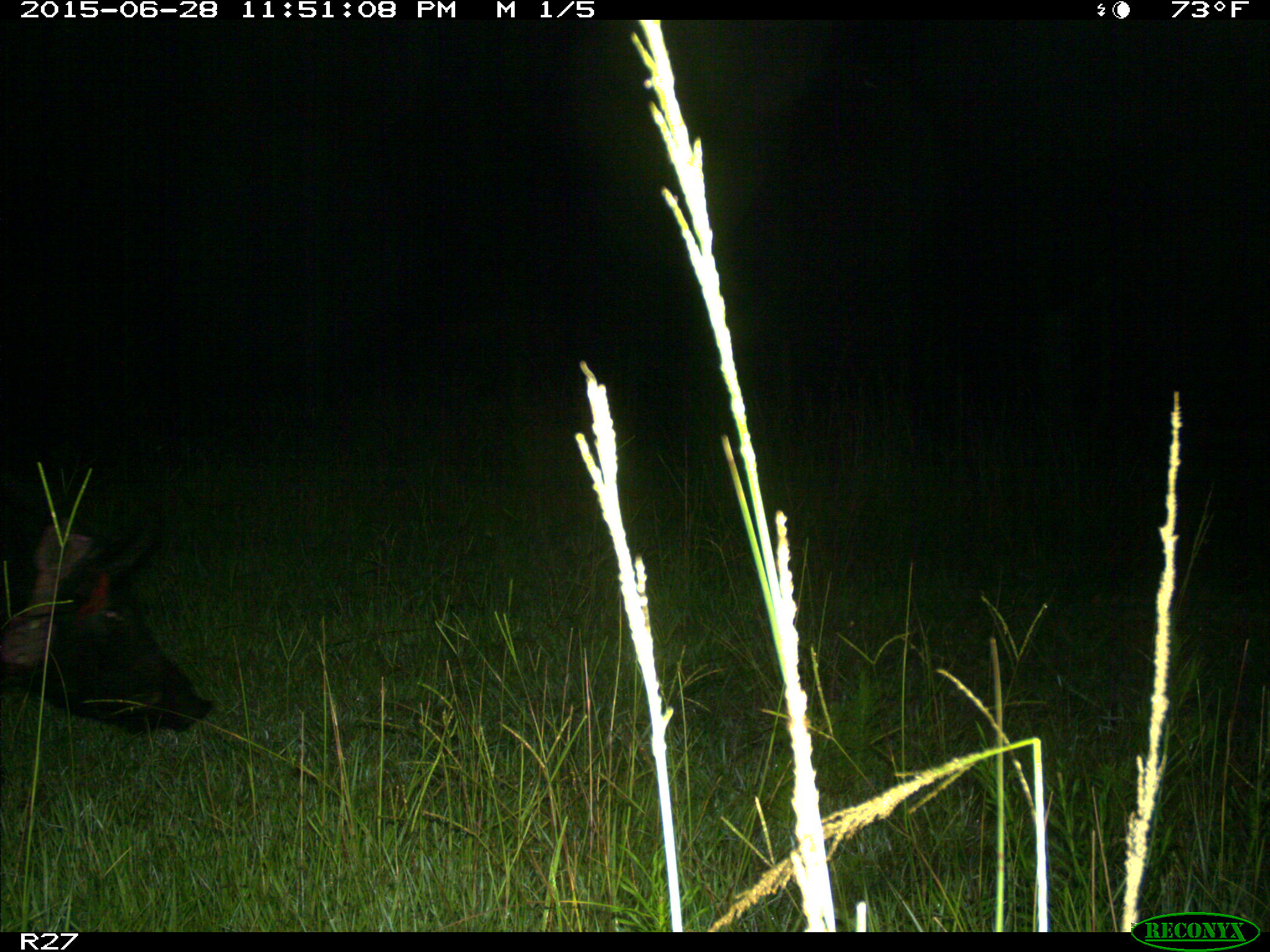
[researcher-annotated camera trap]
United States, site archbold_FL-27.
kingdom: Animalia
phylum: Chordata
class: Mammalia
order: Artiodactyla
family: Suidae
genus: Sus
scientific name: Sus scrofa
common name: wild boar